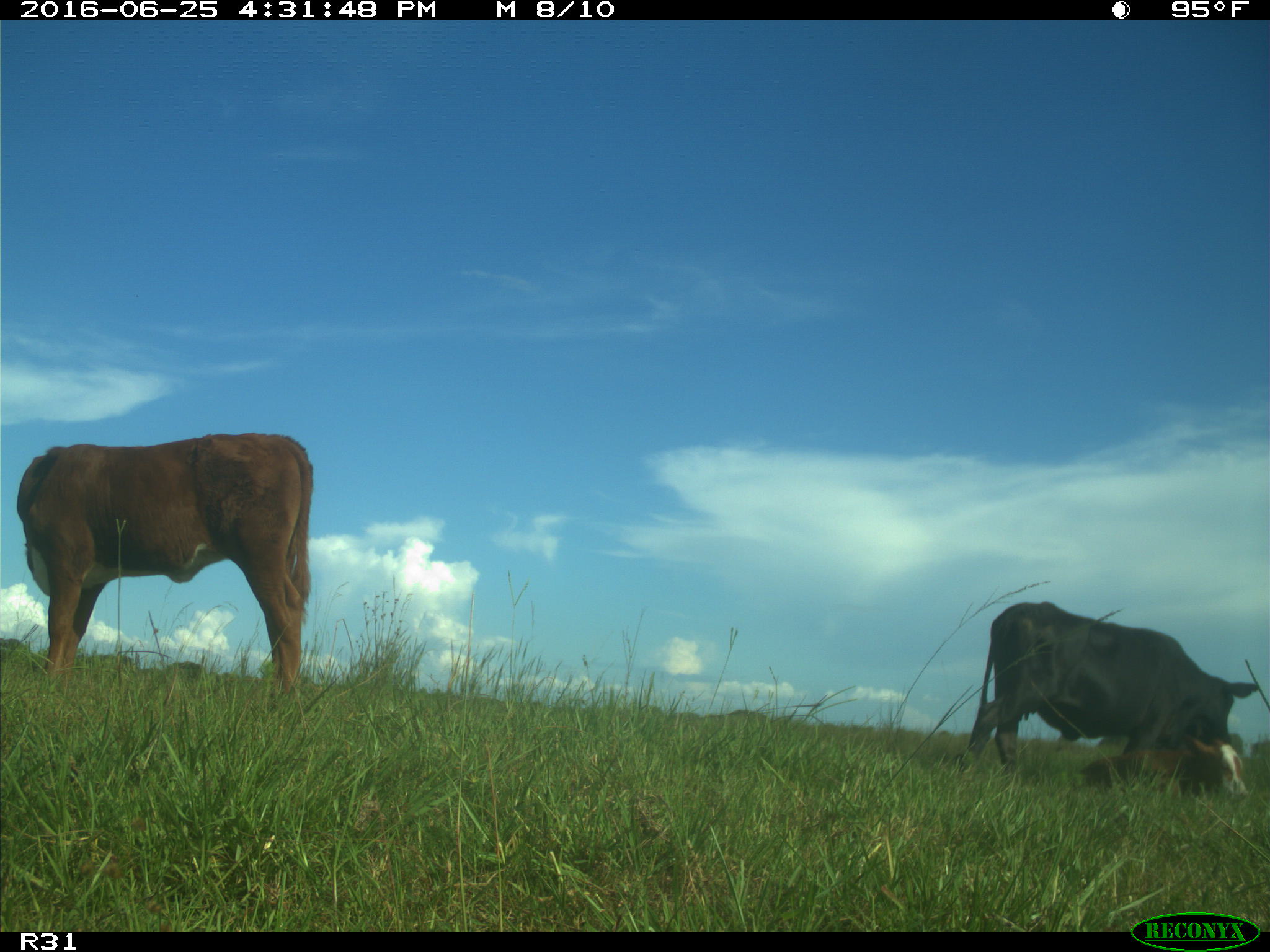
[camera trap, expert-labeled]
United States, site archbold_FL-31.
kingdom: Animalia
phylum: Chordata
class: Mammalia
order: Artiodactyla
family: Bovidae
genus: Bos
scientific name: Bos taurus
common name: domestic cow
Bos taurus (domestic cow).